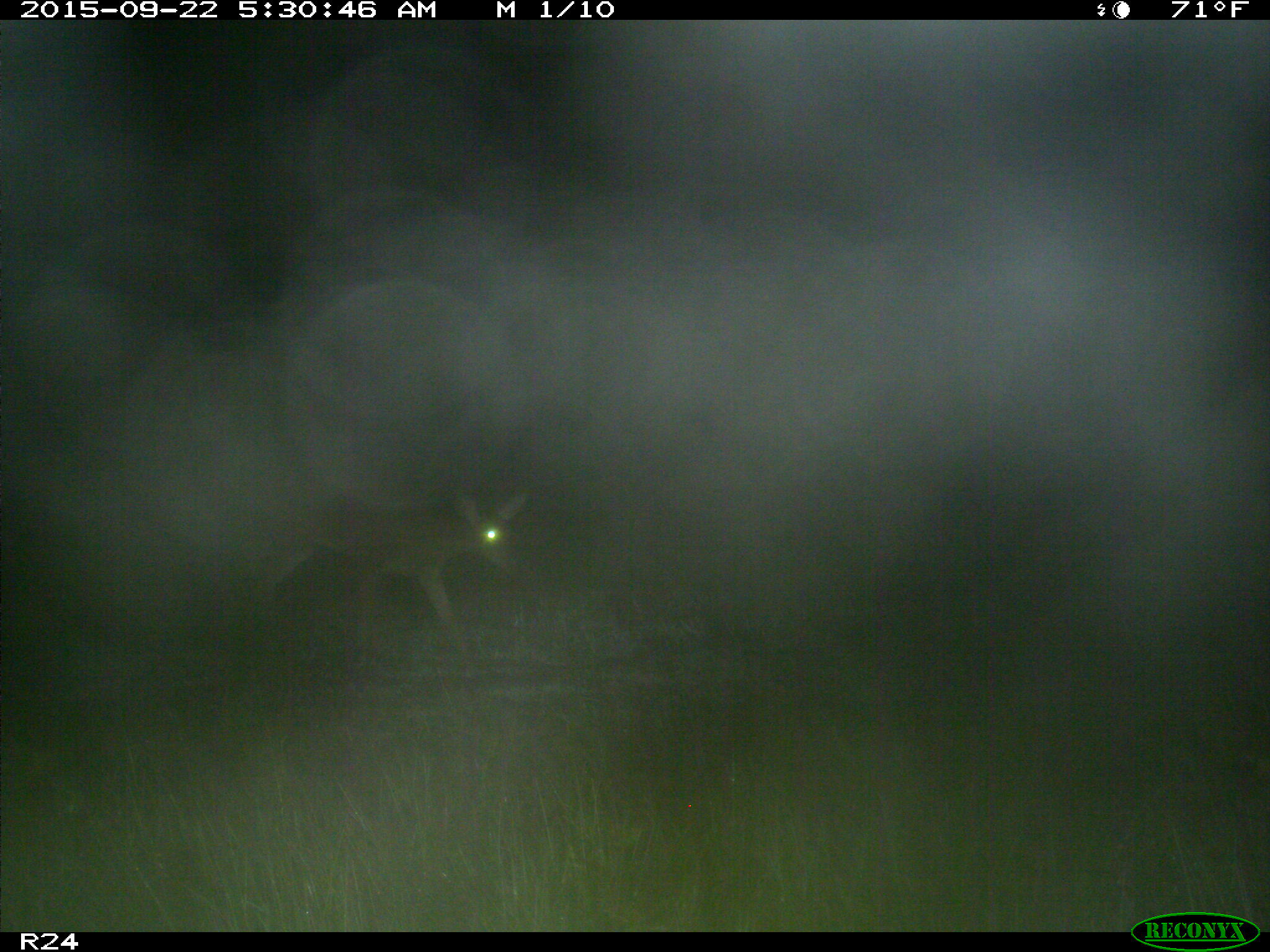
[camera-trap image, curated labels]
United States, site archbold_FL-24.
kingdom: Animalia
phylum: Chordata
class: Mammalia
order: Artiodactyla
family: Cervidae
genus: Odocoileus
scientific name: Odocoileus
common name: deer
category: unidentified deer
Unidentified deer (deer) (Odocoileus).